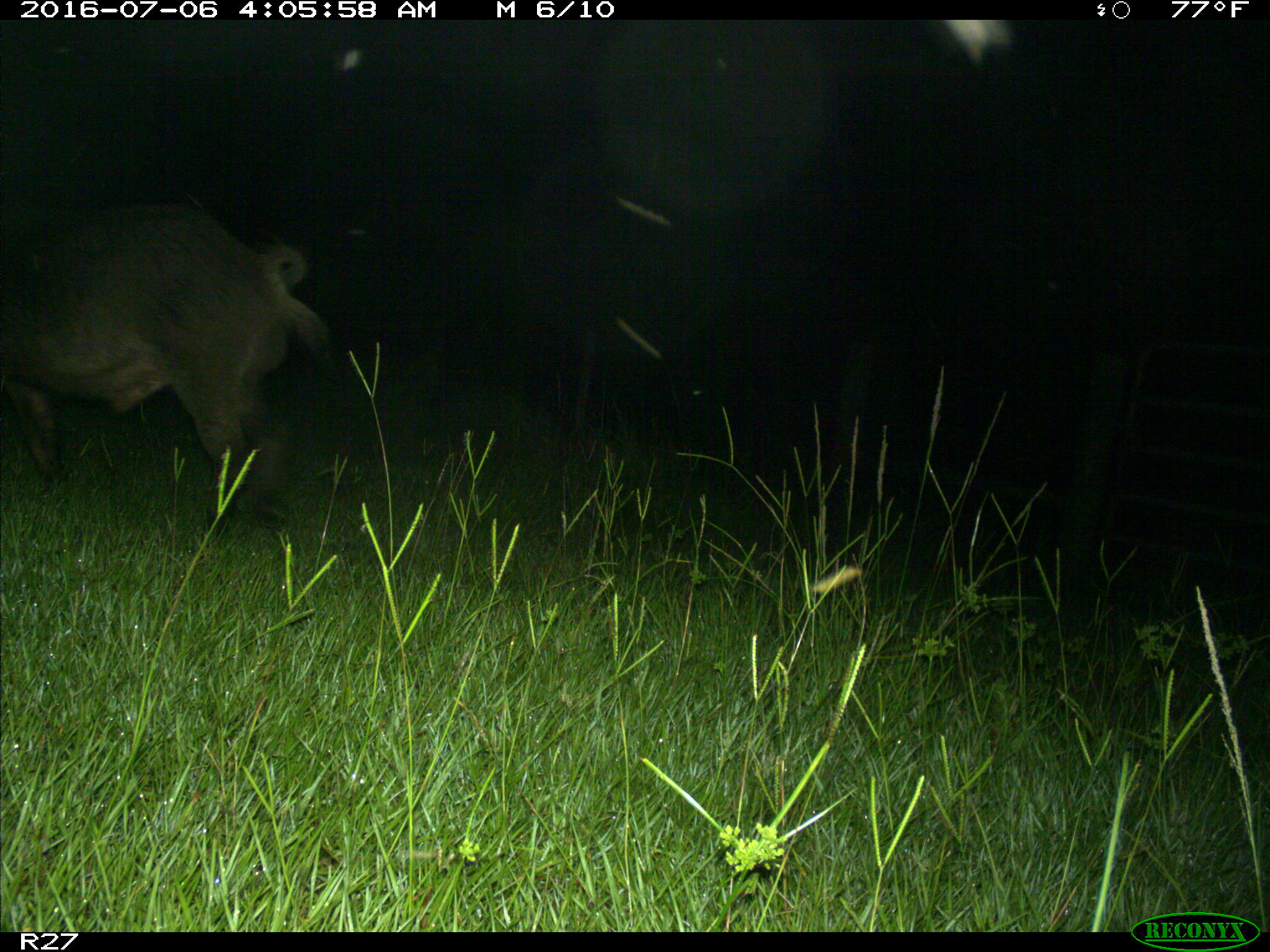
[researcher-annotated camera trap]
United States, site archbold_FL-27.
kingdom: Animalia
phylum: Chordata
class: Mammalia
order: Artiodactyla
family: Suidae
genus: Sus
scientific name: Sus scrofa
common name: wild boar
Sus scrofa (wild boar).